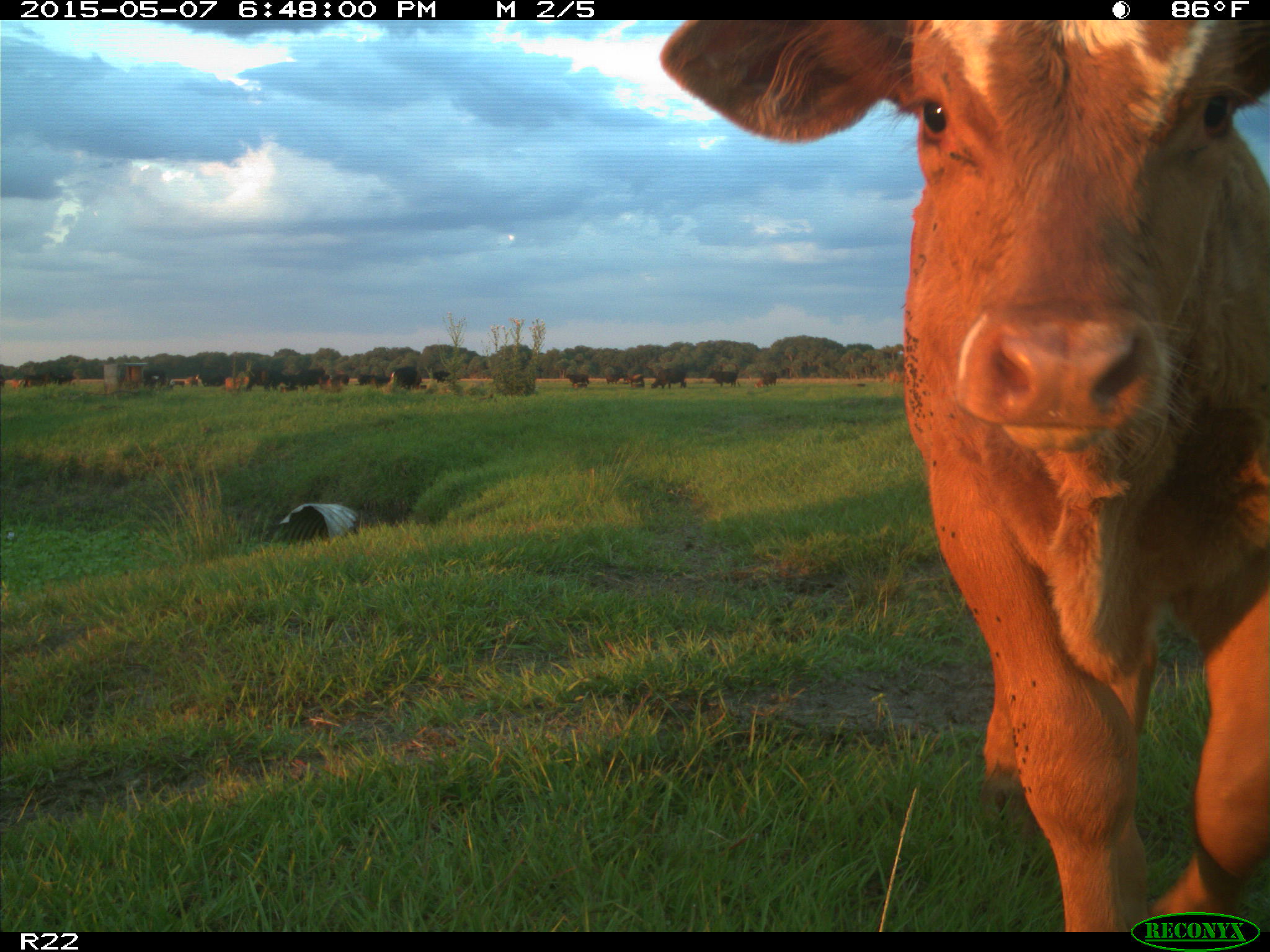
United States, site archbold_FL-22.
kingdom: Animalia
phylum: Chordata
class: Mammalia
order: Artiodactyla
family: Bovidae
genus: Bos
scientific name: Bos taurus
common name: domestic cow